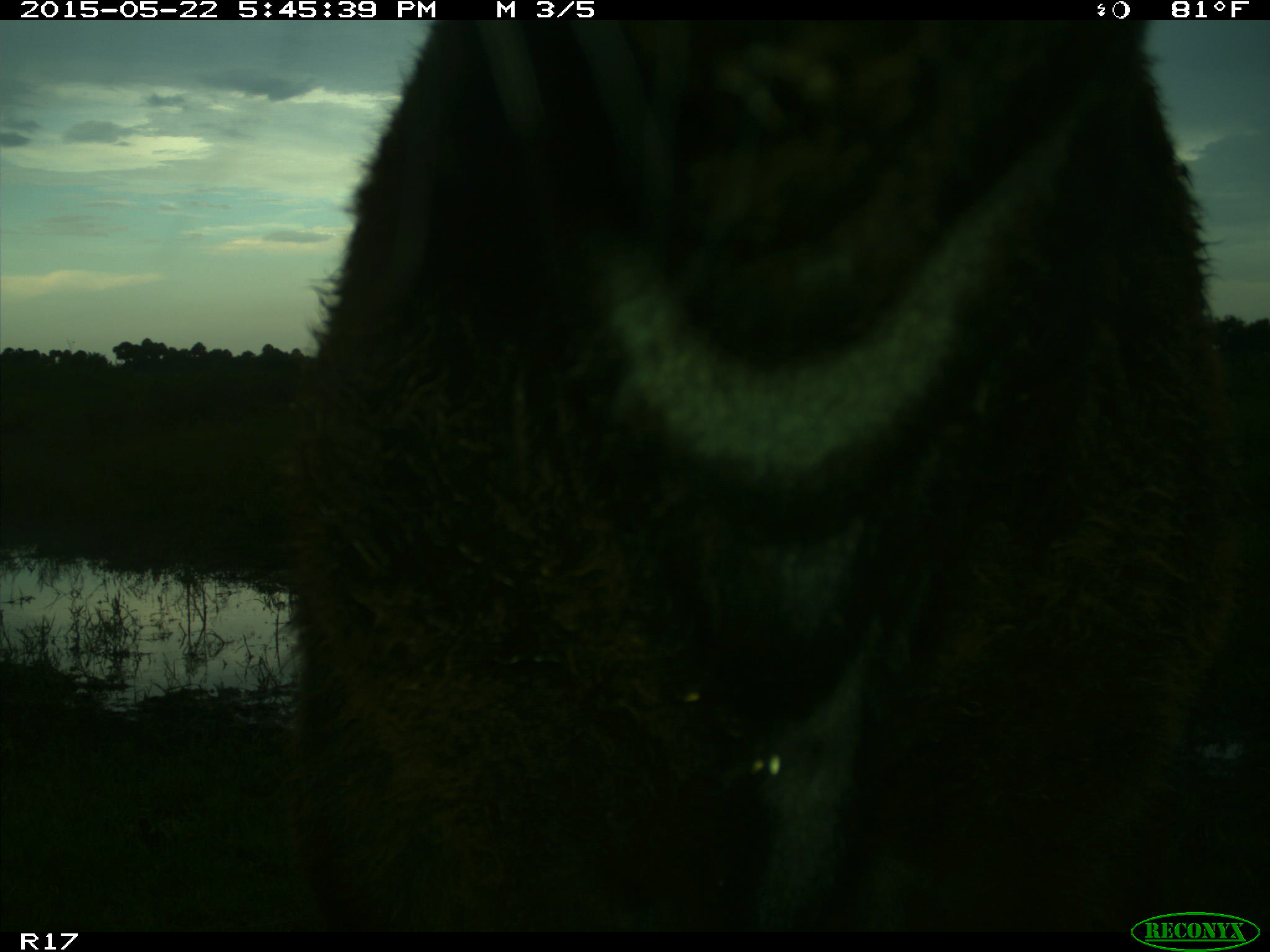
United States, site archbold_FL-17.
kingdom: Animalia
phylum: Chordata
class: Mammalia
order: Artiodactyla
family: Bovidae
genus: Bos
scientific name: Bos taurus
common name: domestic cow